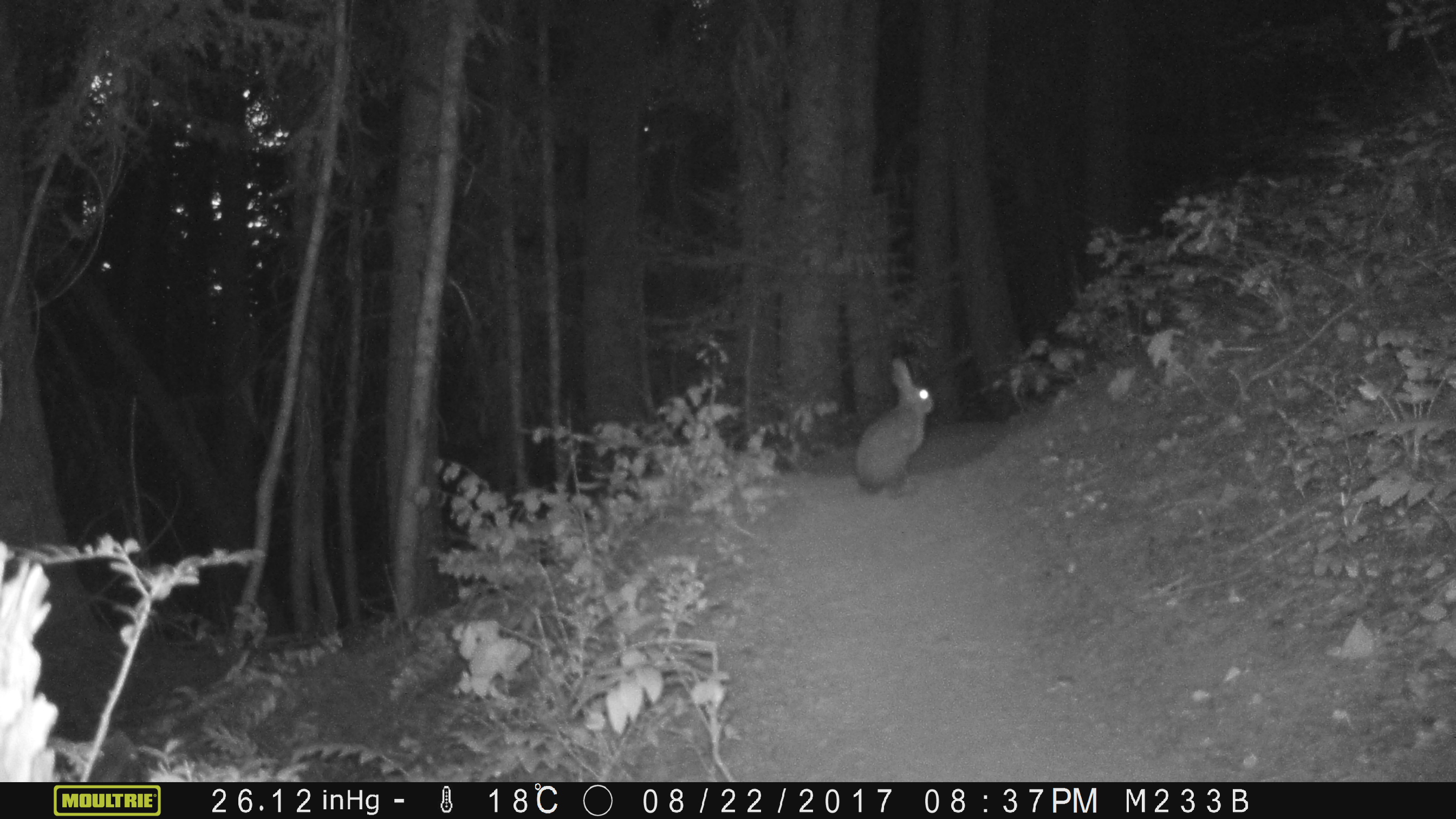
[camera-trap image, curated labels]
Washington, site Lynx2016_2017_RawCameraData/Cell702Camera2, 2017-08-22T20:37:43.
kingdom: Animalia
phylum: Chordata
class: Mammalia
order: Lagomorpha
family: Leporidae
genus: Lepus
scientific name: Lepus americanus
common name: snowshoe hare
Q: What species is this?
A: Lepus americanus (snowshoe hare).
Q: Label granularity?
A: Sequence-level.